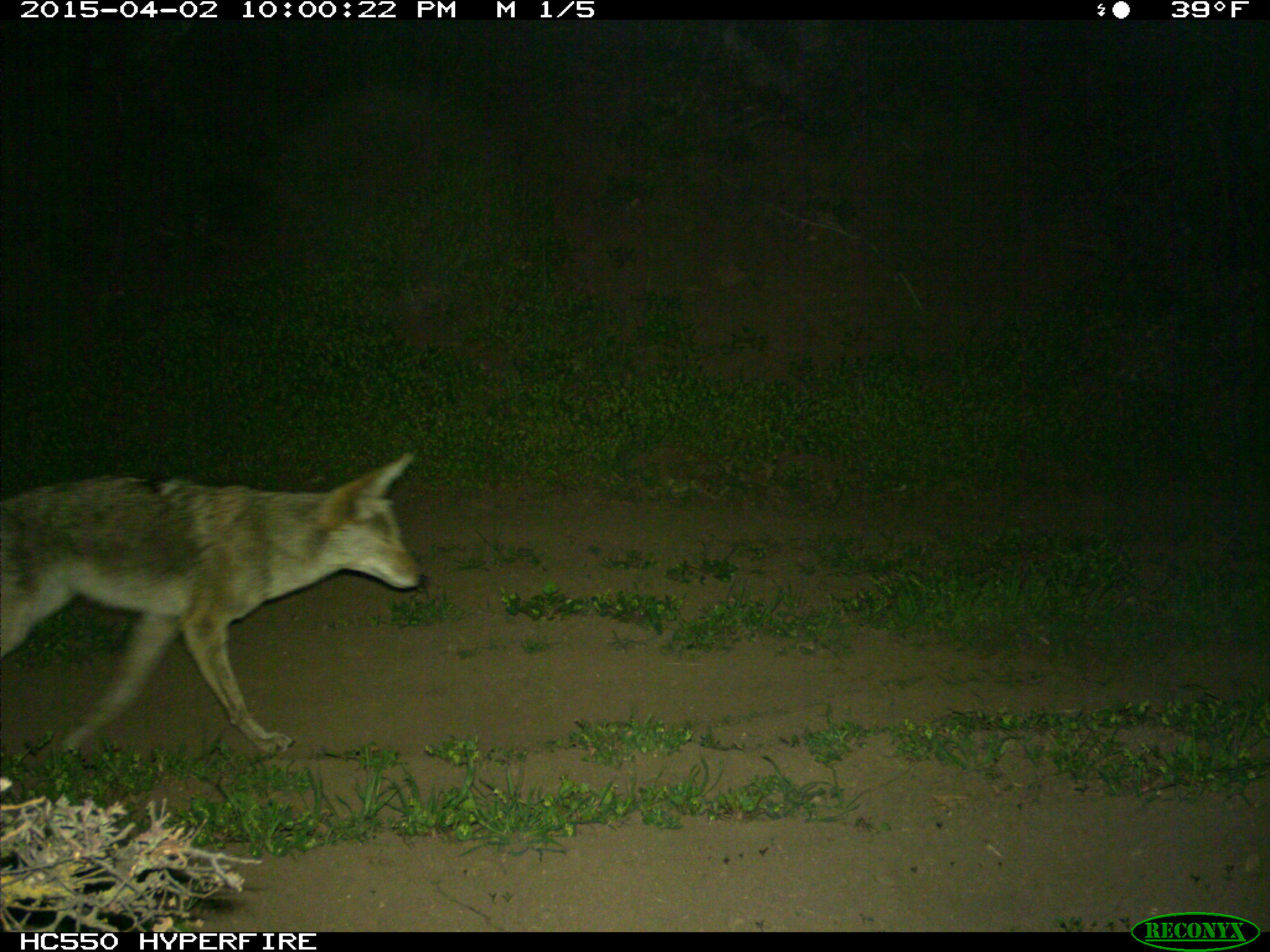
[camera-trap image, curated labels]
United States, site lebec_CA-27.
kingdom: Animalia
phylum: Chordata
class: Mammalia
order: Carnivora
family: Canidae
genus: Canis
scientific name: Canis latrans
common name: coyote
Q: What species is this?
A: Canis latrans (coyote).